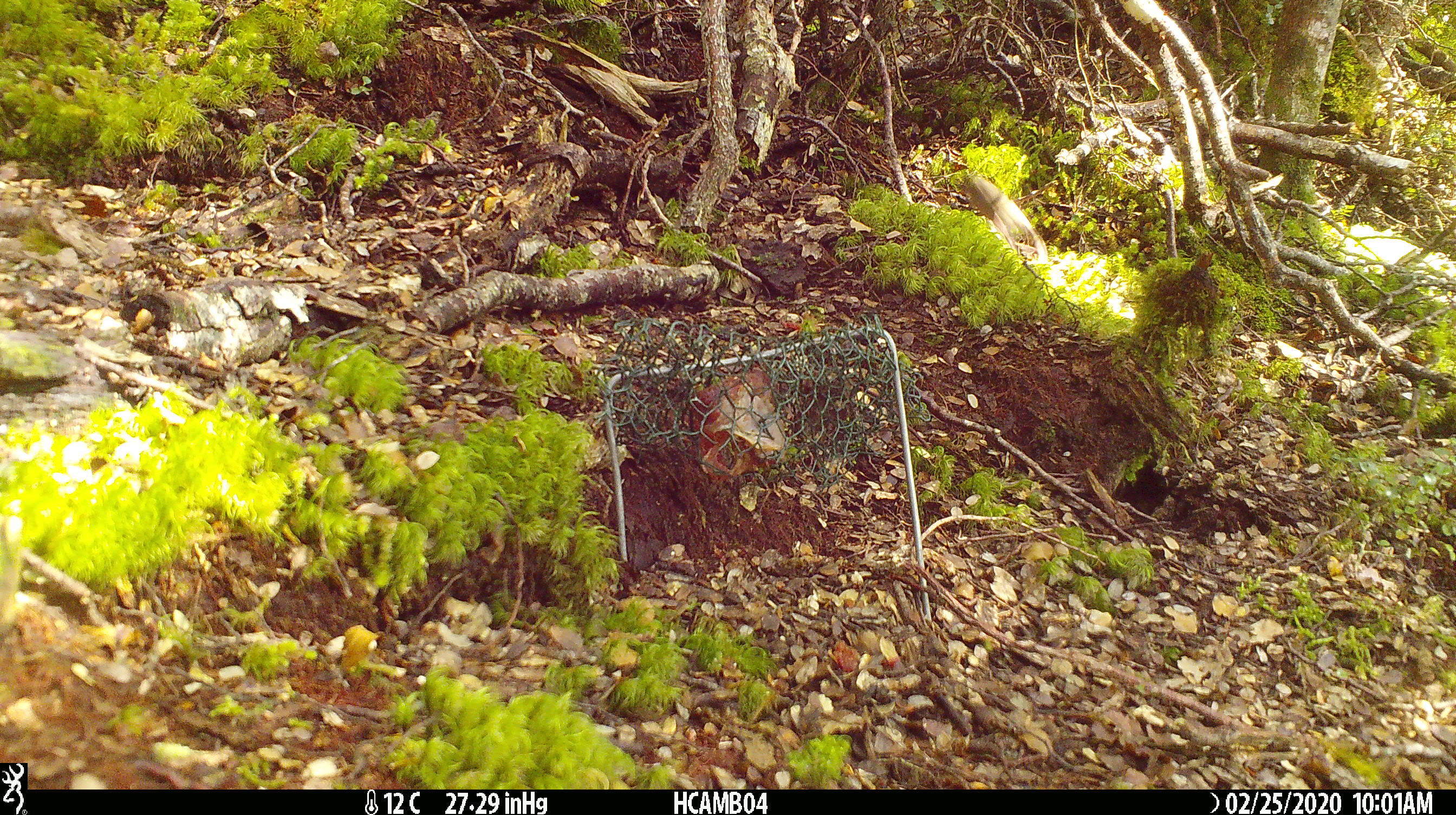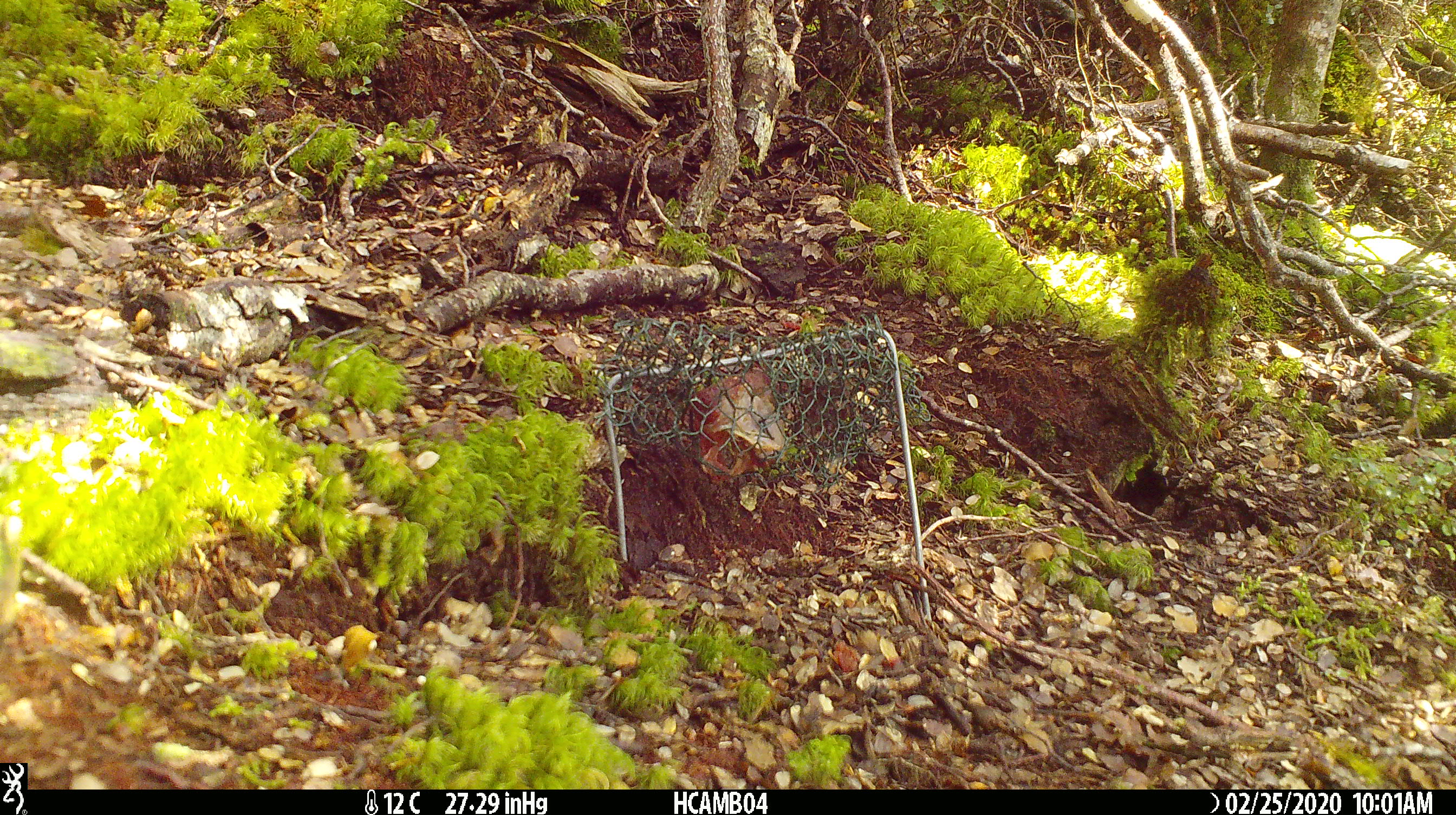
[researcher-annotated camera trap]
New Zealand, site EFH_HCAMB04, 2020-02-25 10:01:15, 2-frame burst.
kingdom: Animalia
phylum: Chordata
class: Mammalia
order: Rodentia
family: Muridae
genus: Mus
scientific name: Mus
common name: mouse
Mouse (Mus).